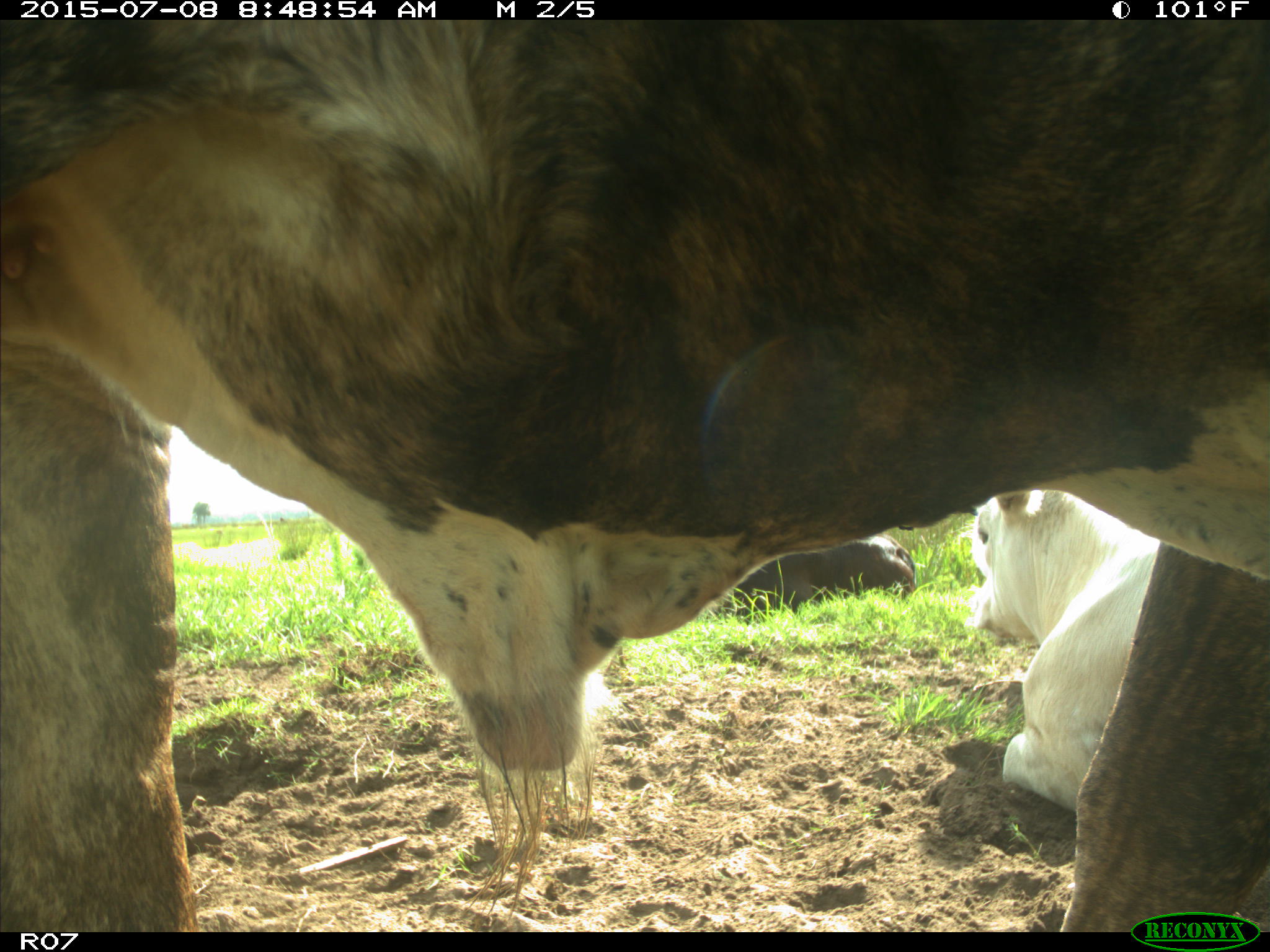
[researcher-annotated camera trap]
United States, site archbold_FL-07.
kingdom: Animalia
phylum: Chordata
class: Mammalia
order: Artiodactyla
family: Bovidae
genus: Bos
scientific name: Bos taurus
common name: domestic cow